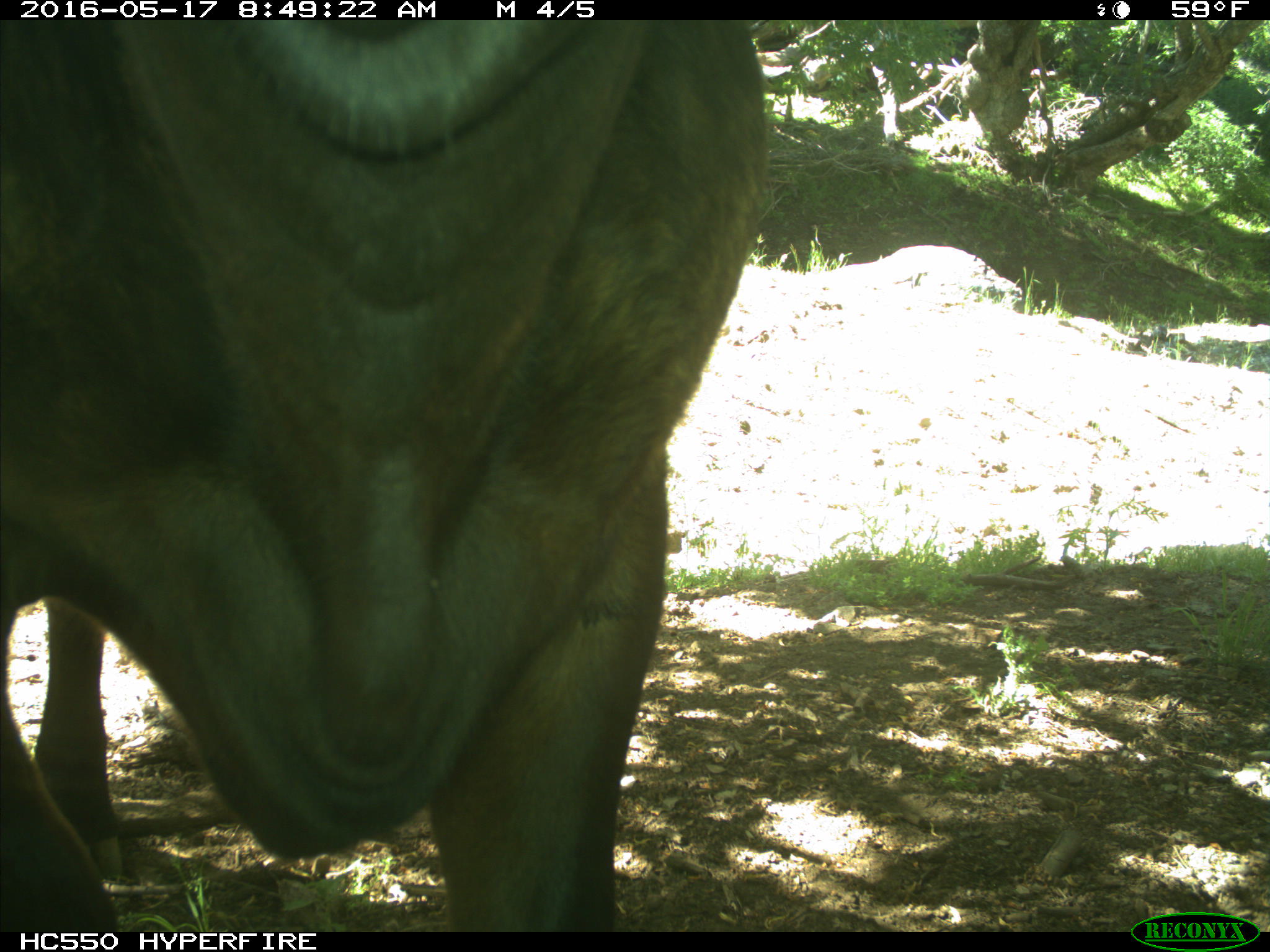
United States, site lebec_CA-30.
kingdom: Animalia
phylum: Chordata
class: Mammalia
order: Artiodactyla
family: Bovidae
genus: Bos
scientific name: Bos taurus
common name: domestic cow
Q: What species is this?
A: Bos taurus (domestic cow).